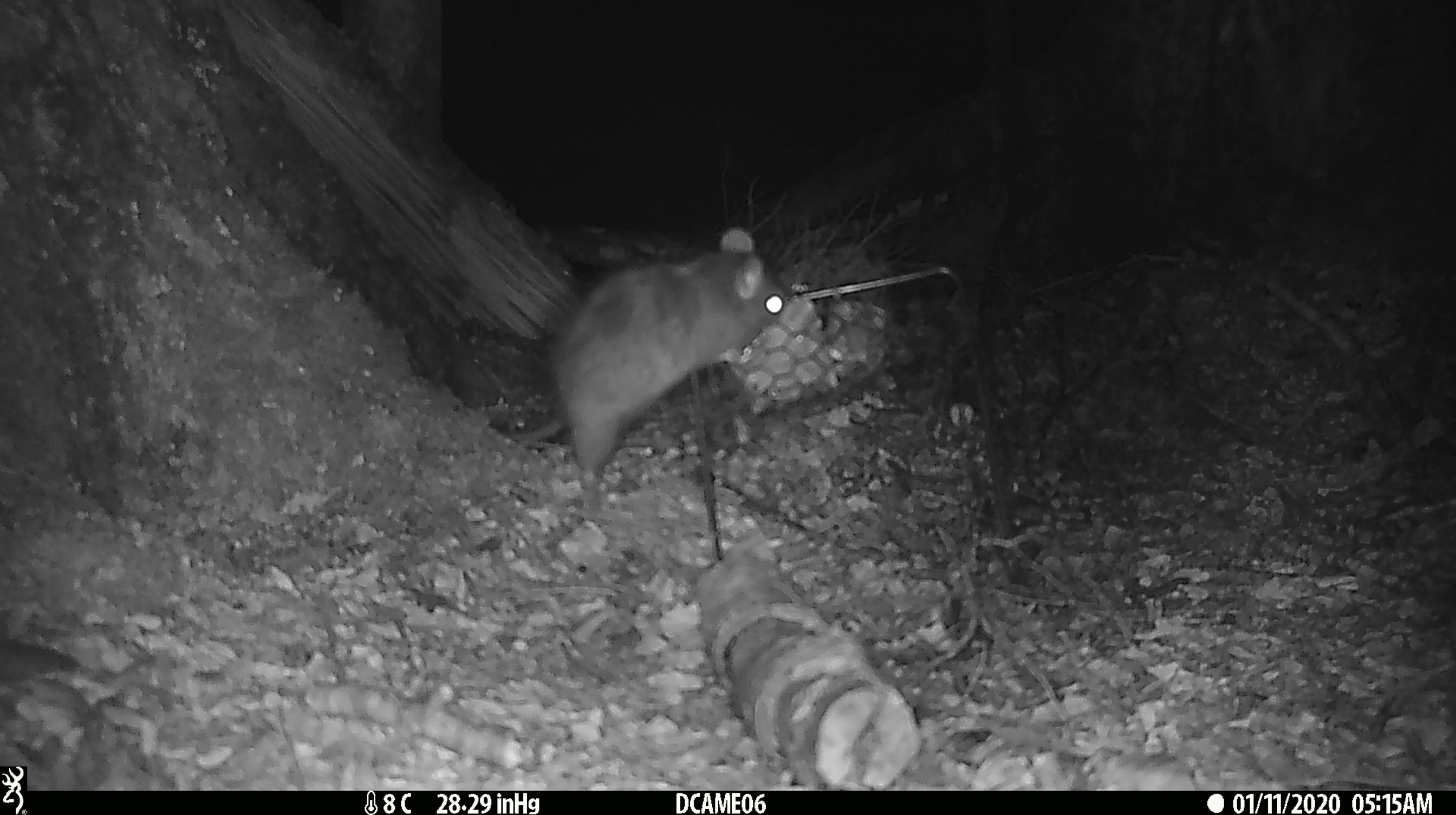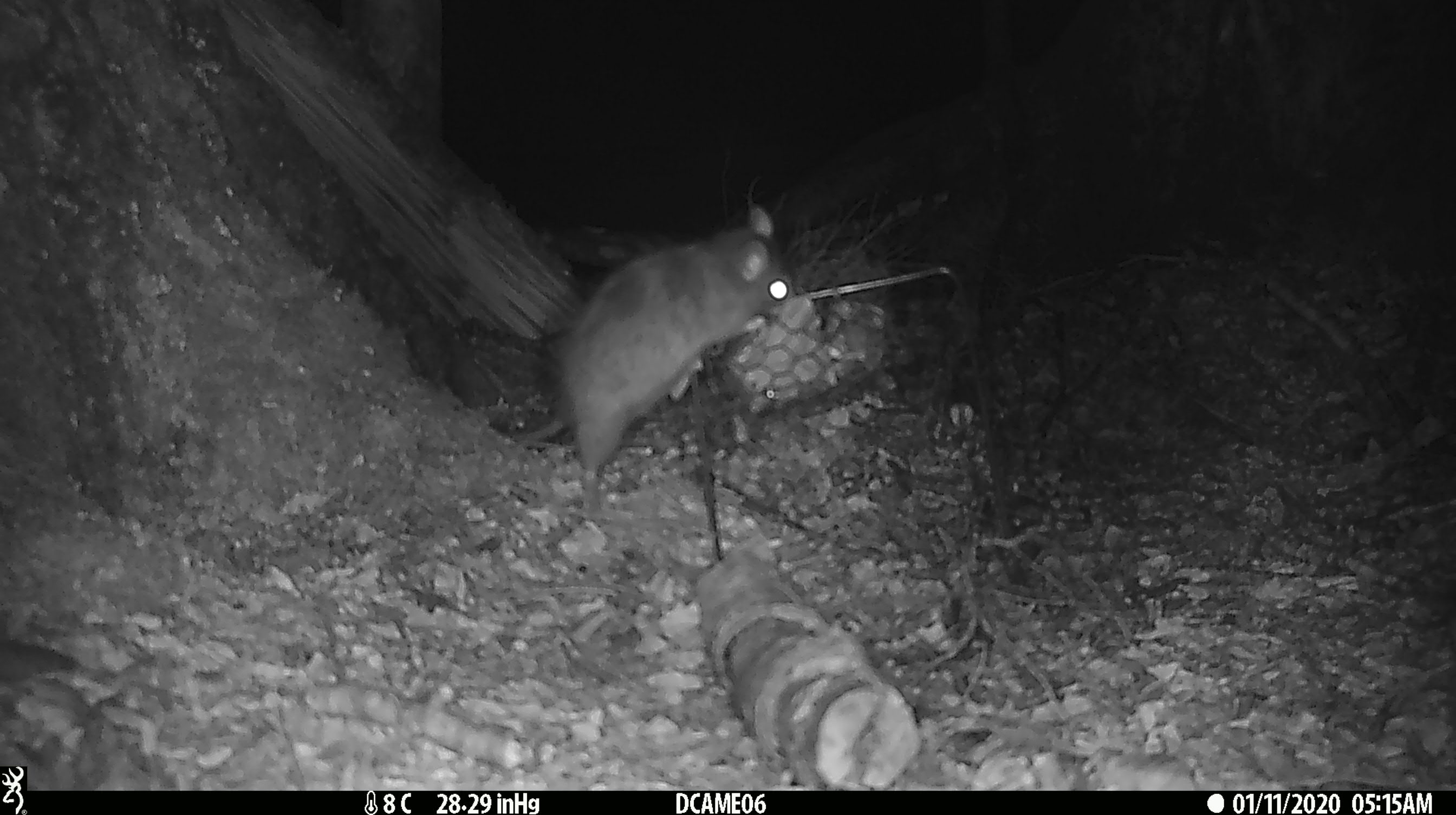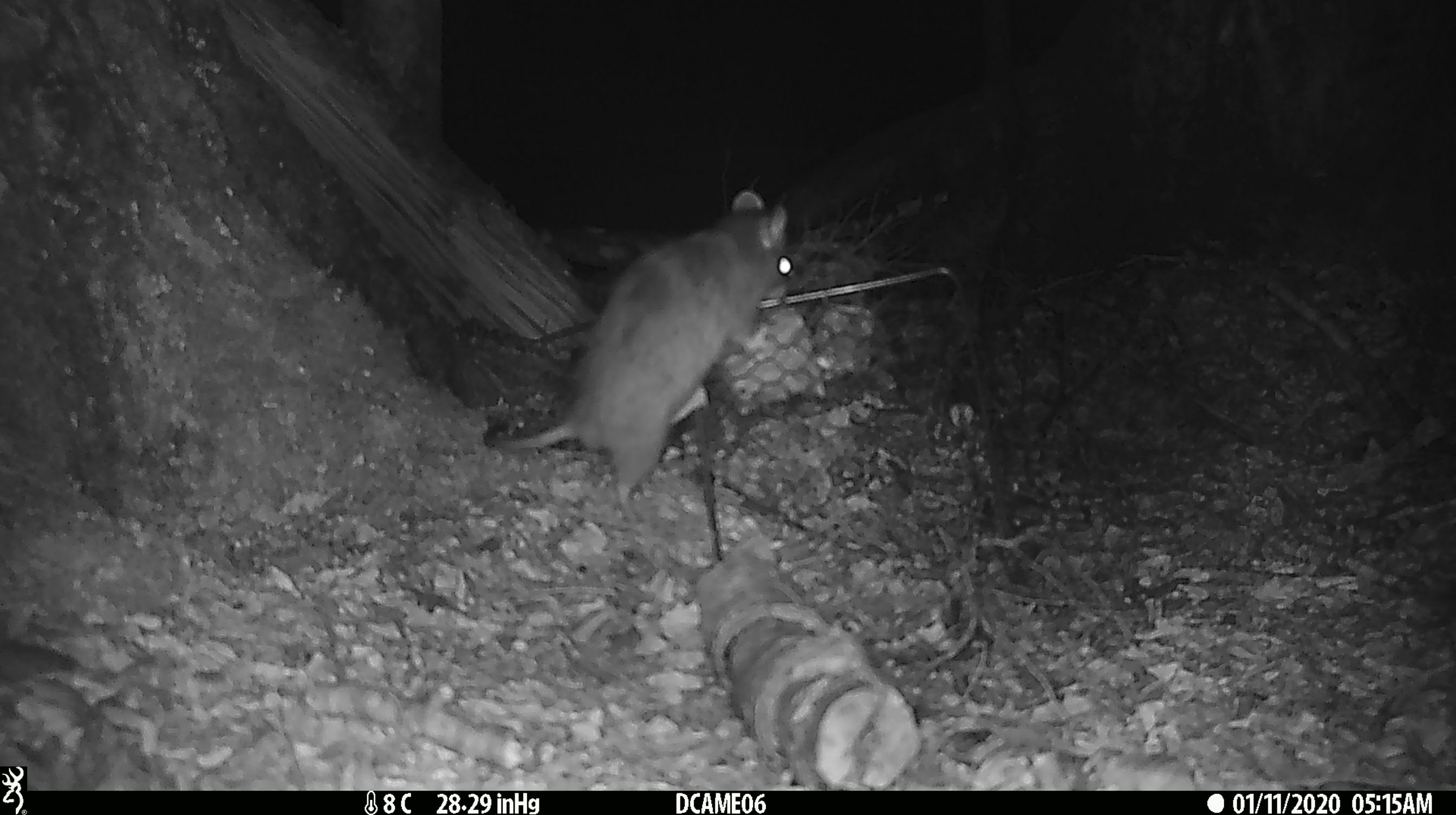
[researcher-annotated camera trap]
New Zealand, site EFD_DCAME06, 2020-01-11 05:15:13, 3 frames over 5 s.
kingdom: Animalia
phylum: Chordata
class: Mammalia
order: Rodentia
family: Muridae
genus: Rattus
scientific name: Rattus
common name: rat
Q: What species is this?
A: Rat (Rattus).